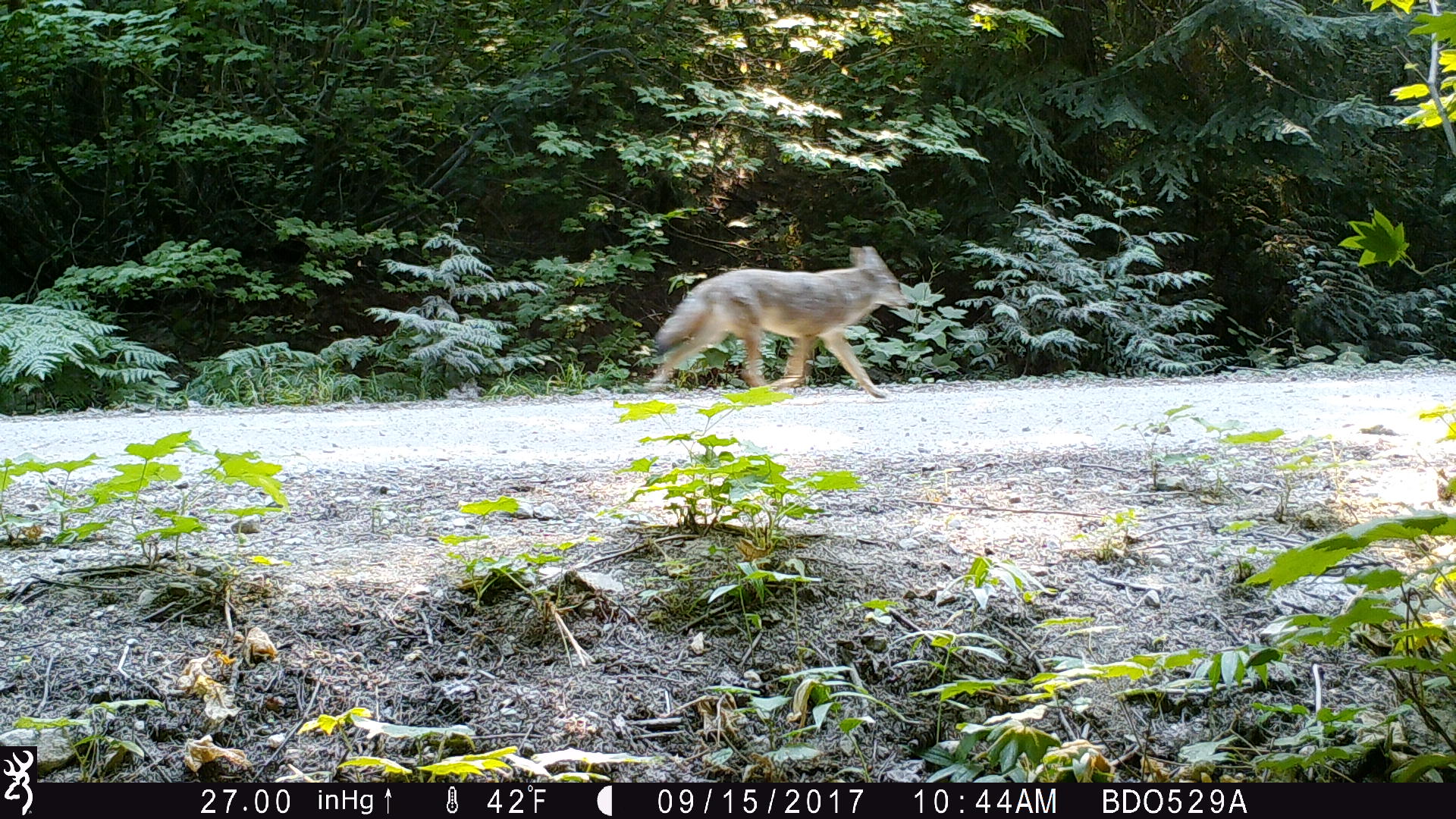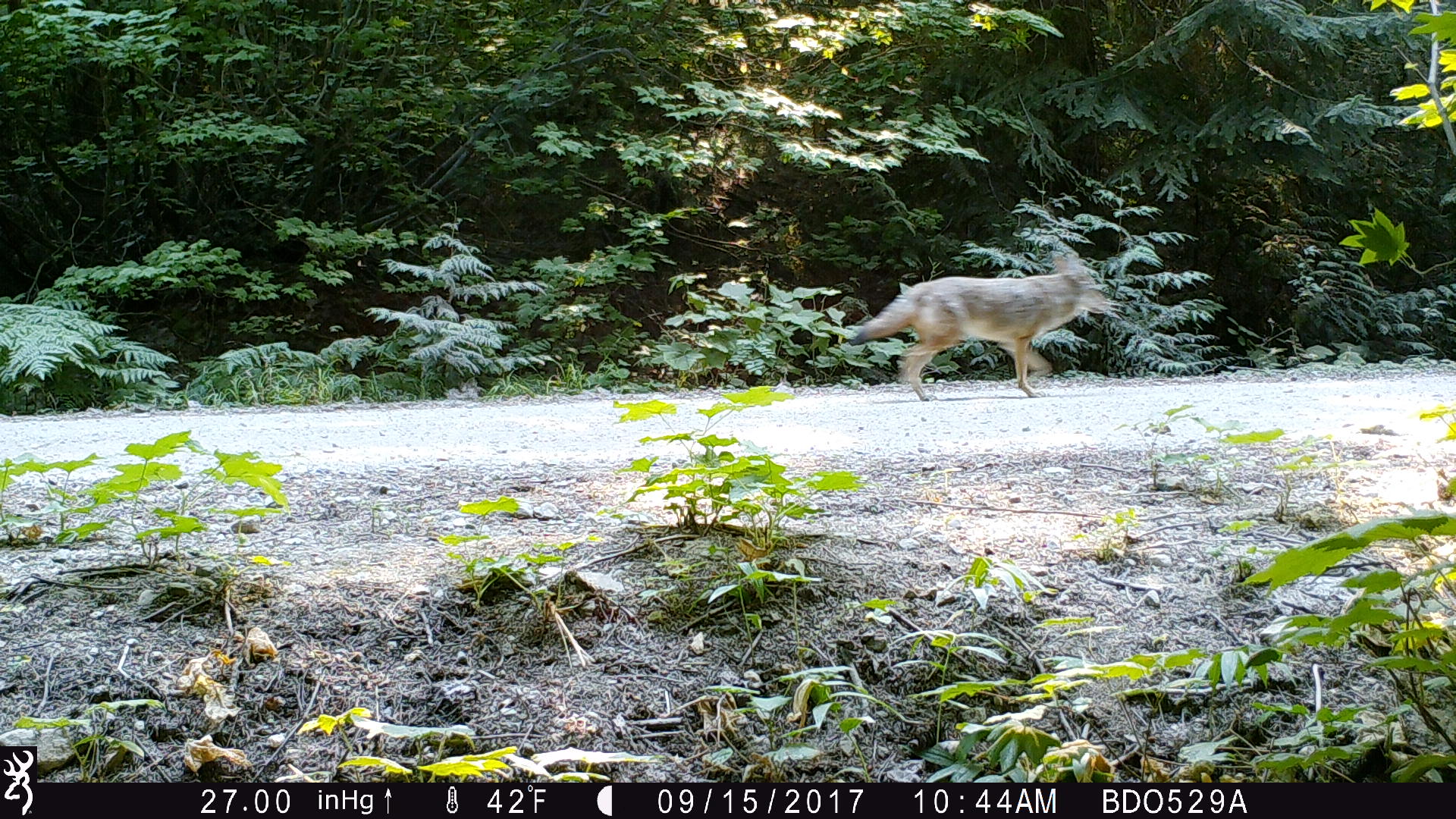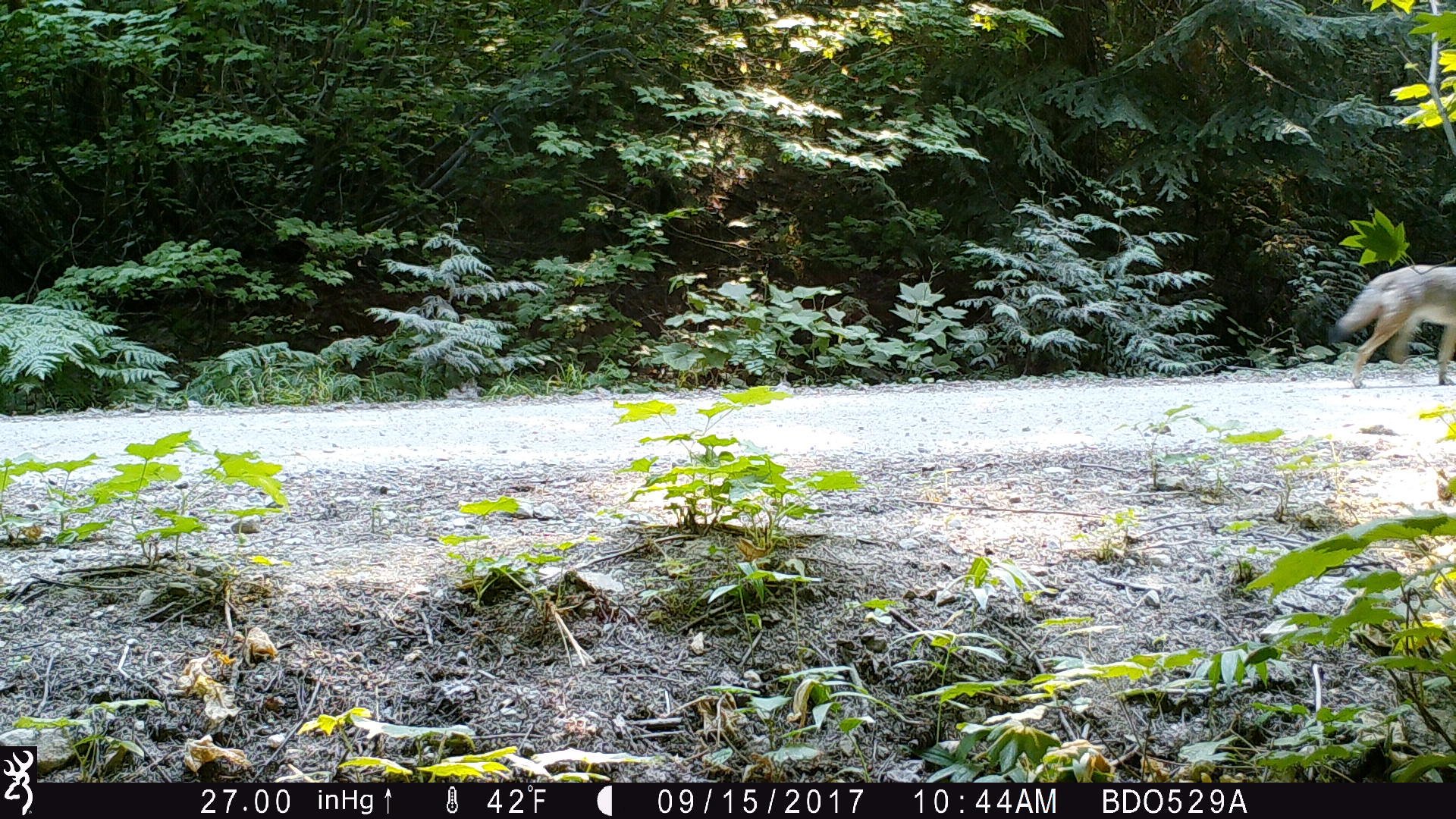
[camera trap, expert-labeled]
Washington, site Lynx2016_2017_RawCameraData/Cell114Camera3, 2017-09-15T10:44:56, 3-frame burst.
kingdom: Animalia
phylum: Chordata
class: Mammalia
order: Carnivora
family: Canidae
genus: Canis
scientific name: Canis latrans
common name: coyote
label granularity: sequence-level